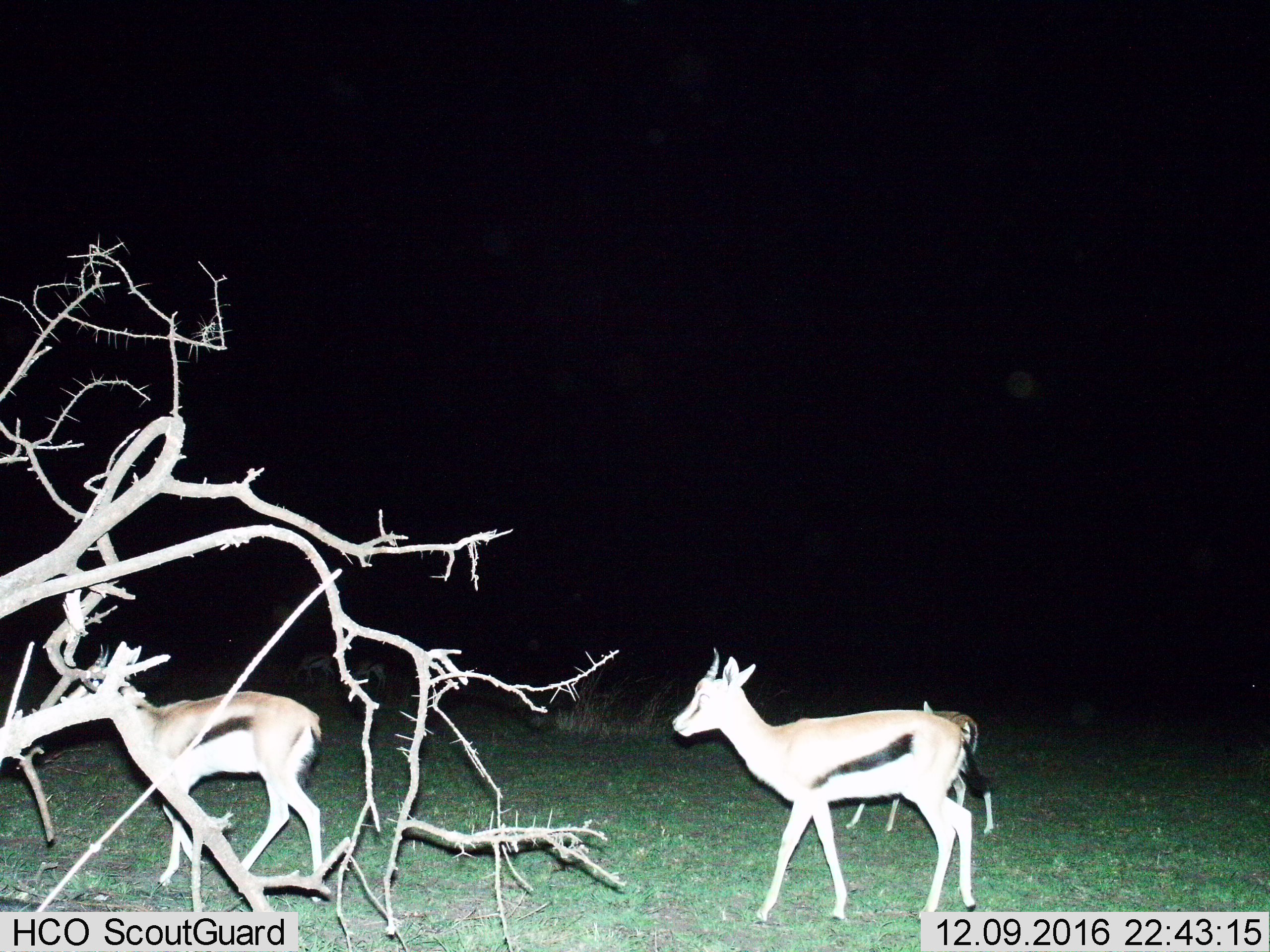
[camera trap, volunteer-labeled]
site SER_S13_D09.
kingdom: Animalia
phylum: Chordata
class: Mammalia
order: Artiodactyla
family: Bovidae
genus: Eudorcas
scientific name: Eudorcas thomsonii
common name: thomson's gazelle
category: gazellethomsons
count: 3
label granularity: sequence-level